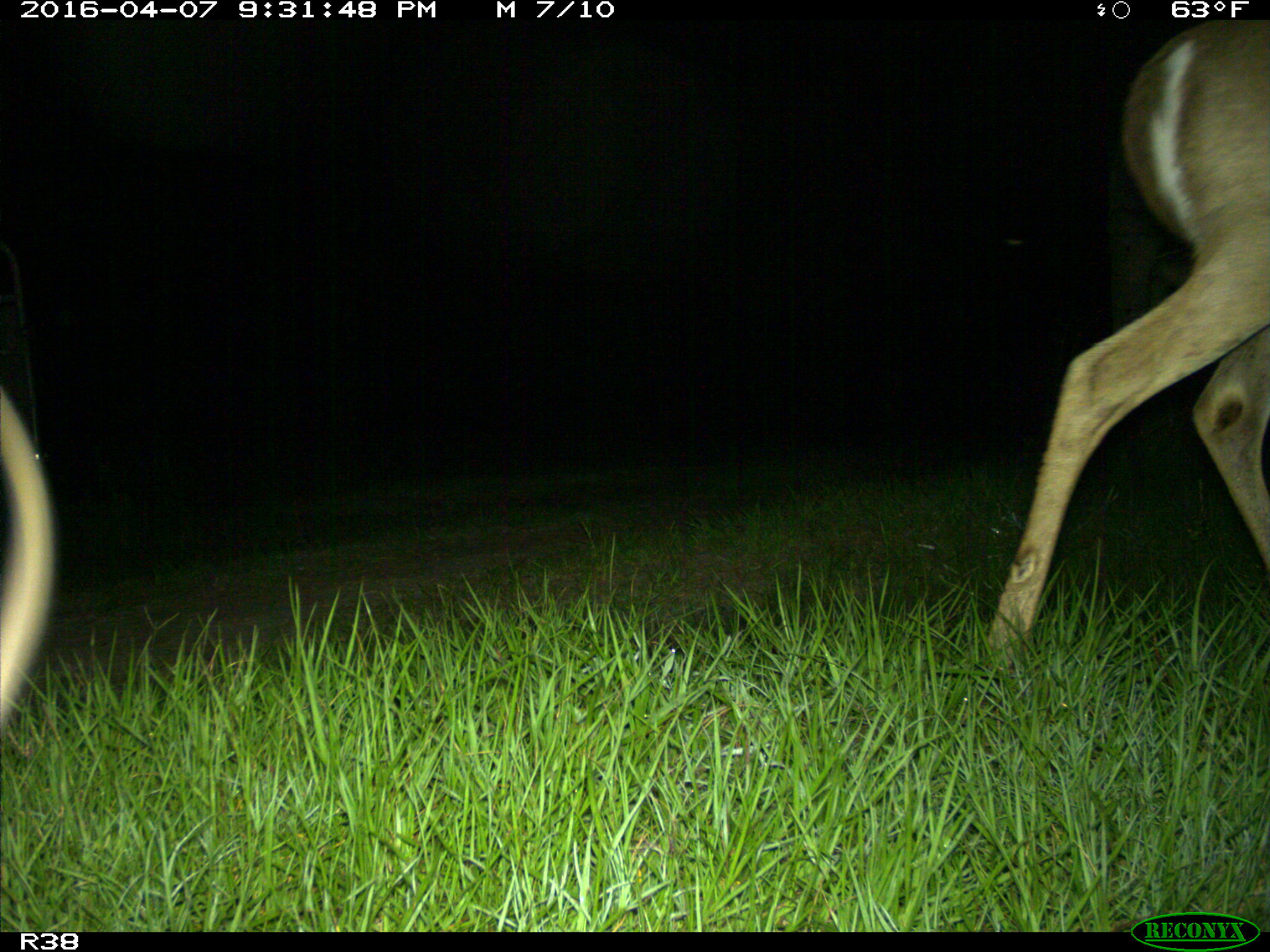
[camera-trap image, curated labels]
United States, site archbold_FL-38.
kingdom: Animalia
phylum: Chordata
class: Mammalia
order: Artiodactyla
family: Cervidae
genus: Odocoileus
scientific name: Odocoileus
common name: deer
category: unidentified deer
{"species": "unidentified deer (deer) (Odocoileus)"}